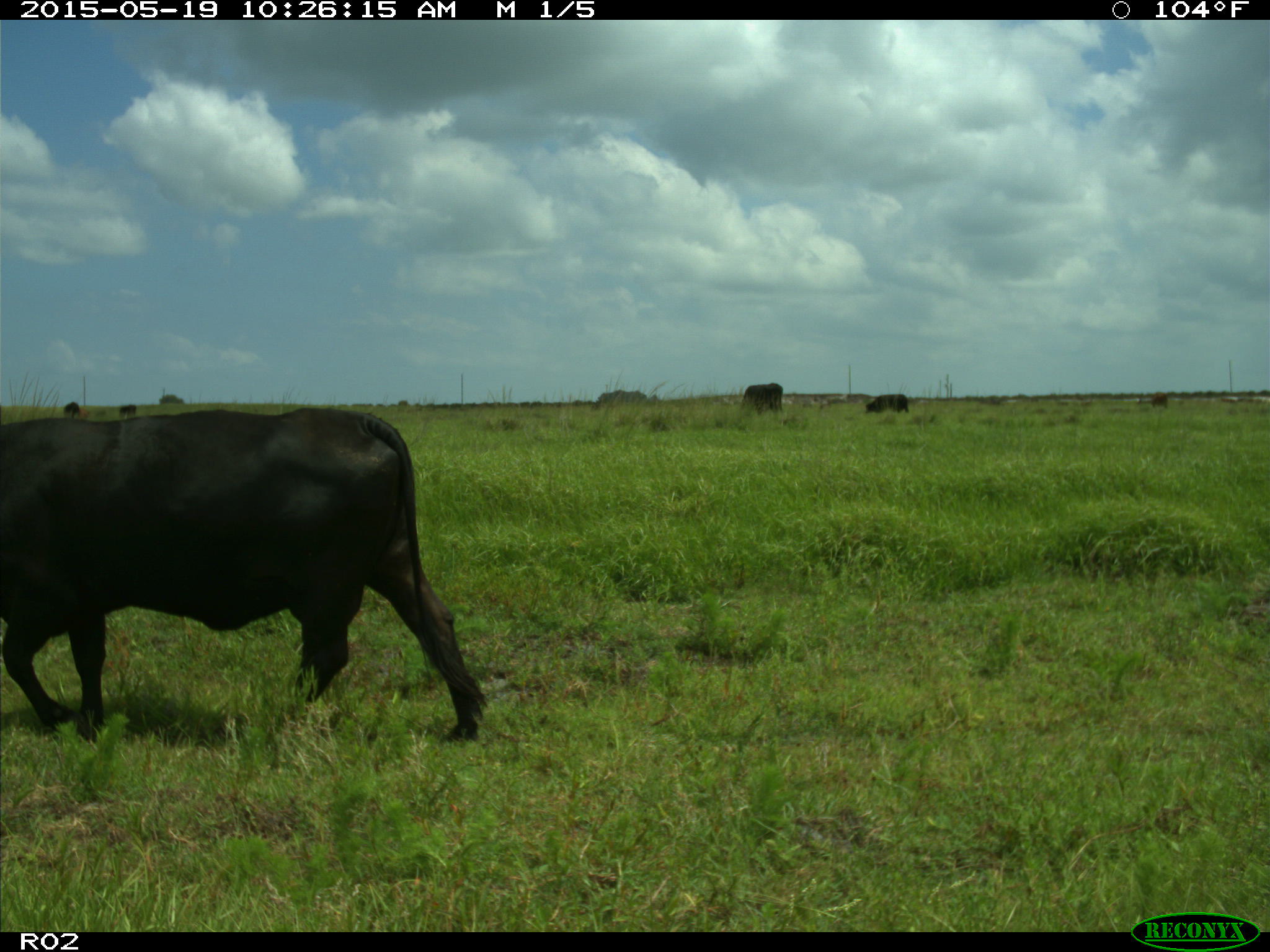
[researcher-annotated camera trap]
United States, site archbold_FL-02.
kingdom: Animalia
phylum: Chordata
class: Mammalia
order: Artiodactyla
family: Bovidae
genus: Bos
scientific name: Bos taurus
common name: domestic cow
Bos taurus (domestic cow).